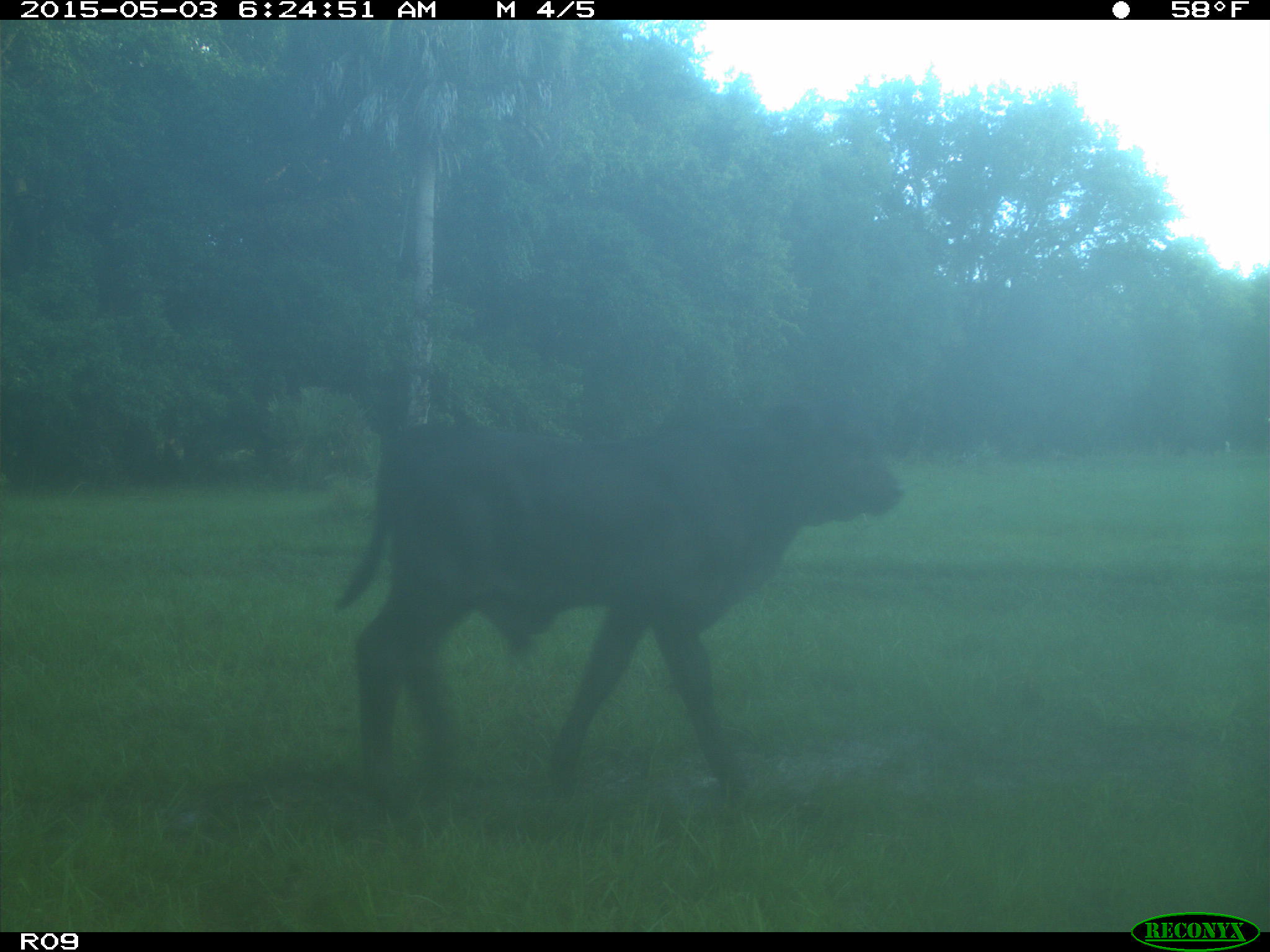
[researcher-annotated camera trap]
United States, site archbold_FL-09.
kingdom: Animalia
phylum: Chordata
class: Mammalia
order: Artiodactyla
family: Bovidae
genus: Bos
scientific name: Bos taurus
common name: domestic cow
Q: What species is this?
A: Bos taurus (domestic cow).